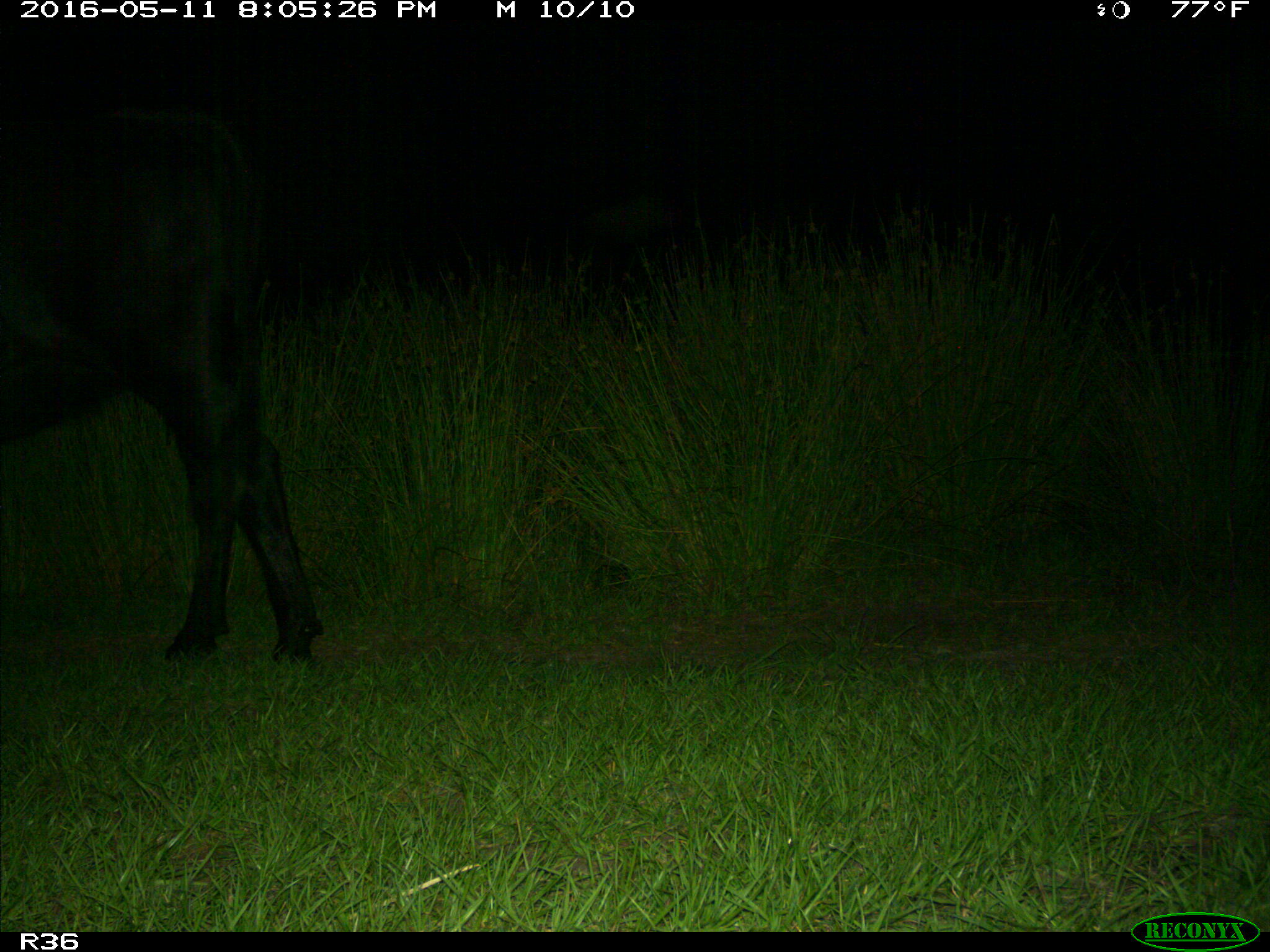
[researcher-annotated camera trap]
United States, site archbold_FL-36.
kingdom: Animalia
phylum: Chordata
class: Mammalia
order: Artiodactyla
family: Bovidae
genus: Bos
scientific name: Bos taurus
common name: domestic cow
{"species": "Bos taurus (domestic cow)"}